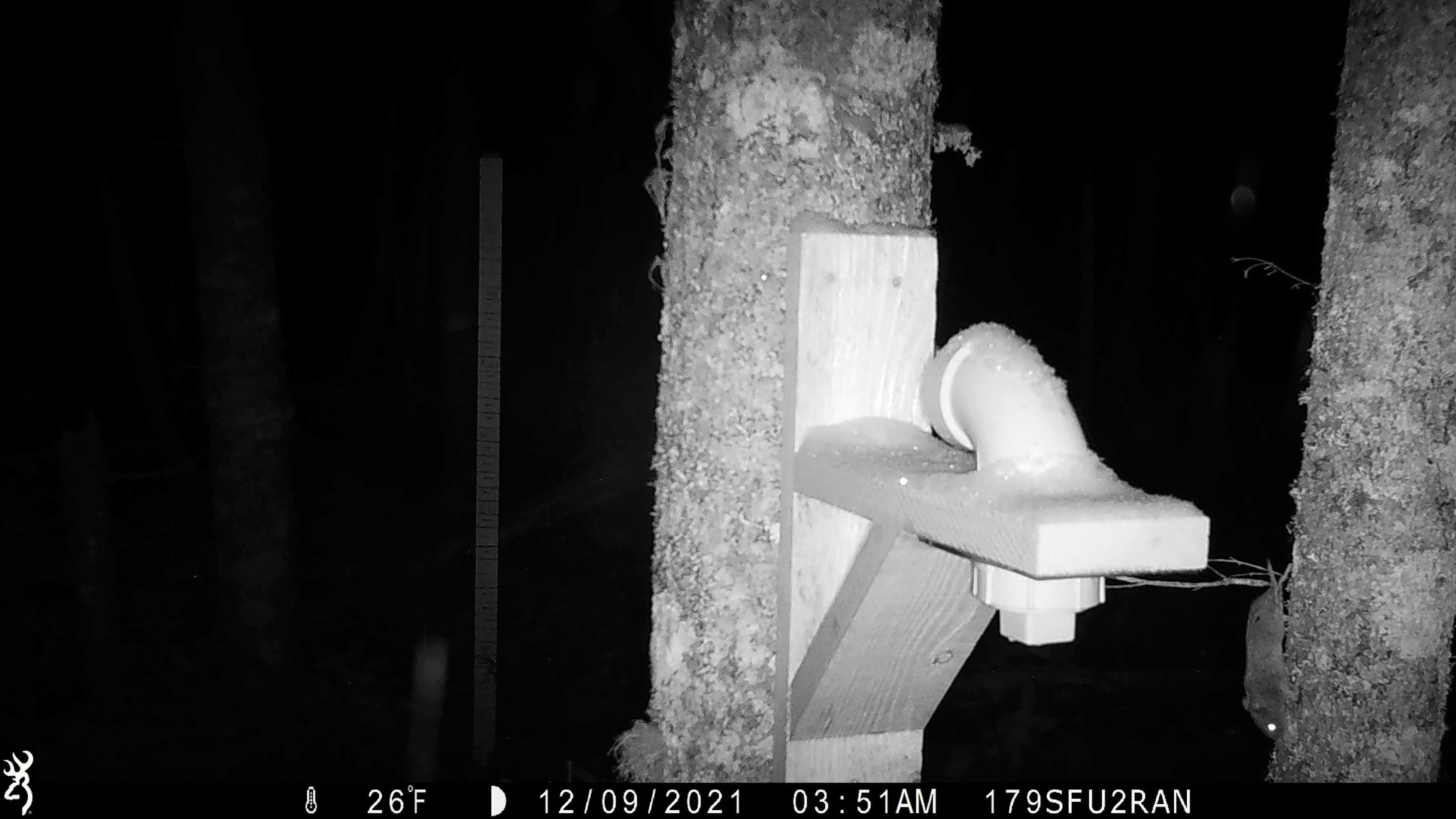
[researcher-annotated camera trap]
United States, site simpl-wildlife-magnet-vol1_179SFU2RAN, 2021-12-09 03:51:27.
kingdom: Animalia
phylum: Chordata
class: Mammalia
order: Rodentia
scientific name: Rodentia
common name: mouse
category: mouse sp.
Mouse sp. (mouse) (Rodentia).